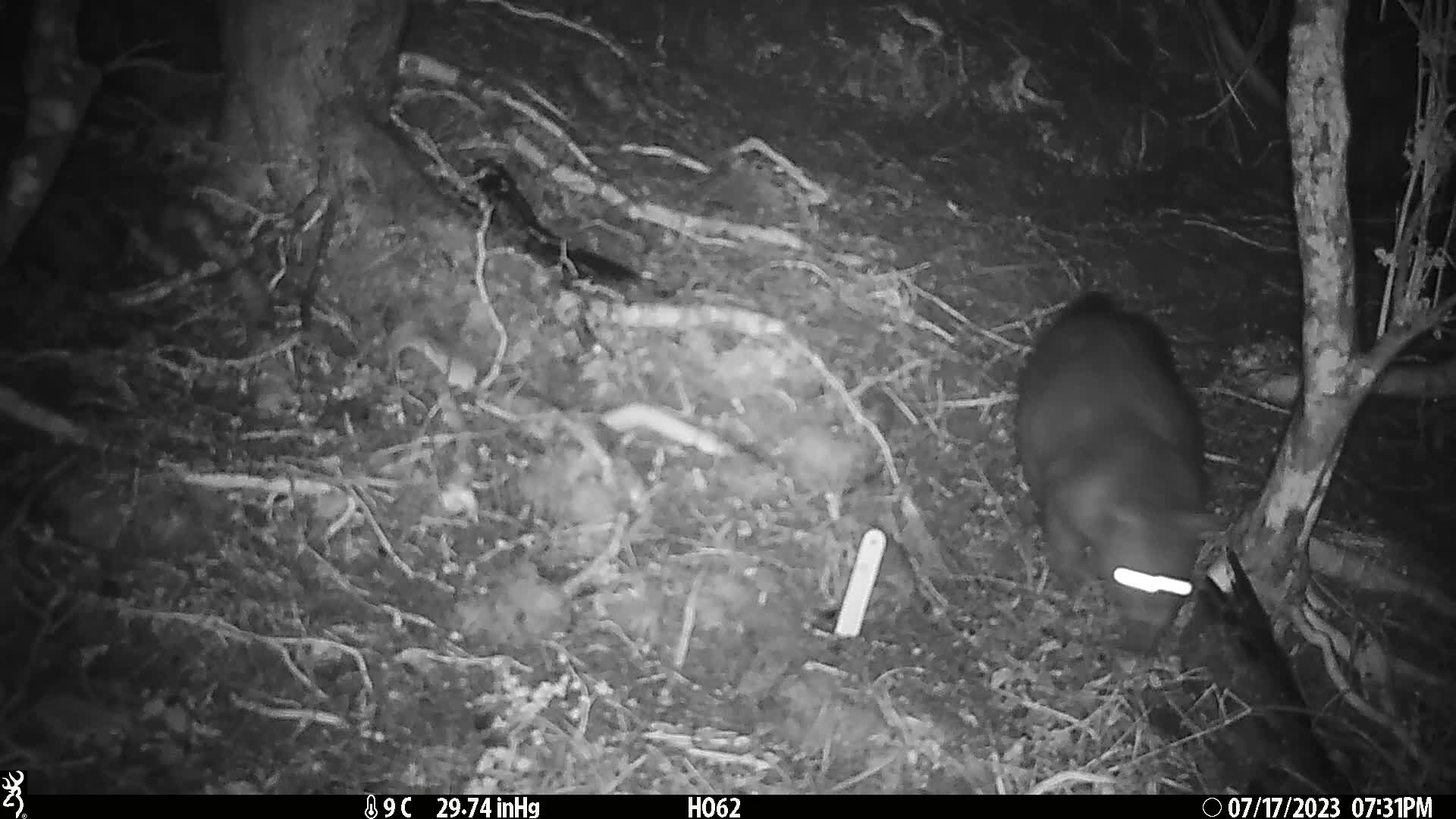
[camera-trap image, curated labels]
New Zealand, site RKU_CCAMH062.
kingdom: Animalia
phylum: Chordata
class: Mammalia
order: Diprotodontia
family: Phalangeridae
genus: Trichosurus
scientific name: Trichosurus vulpecula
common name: common brushtail possum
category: possum